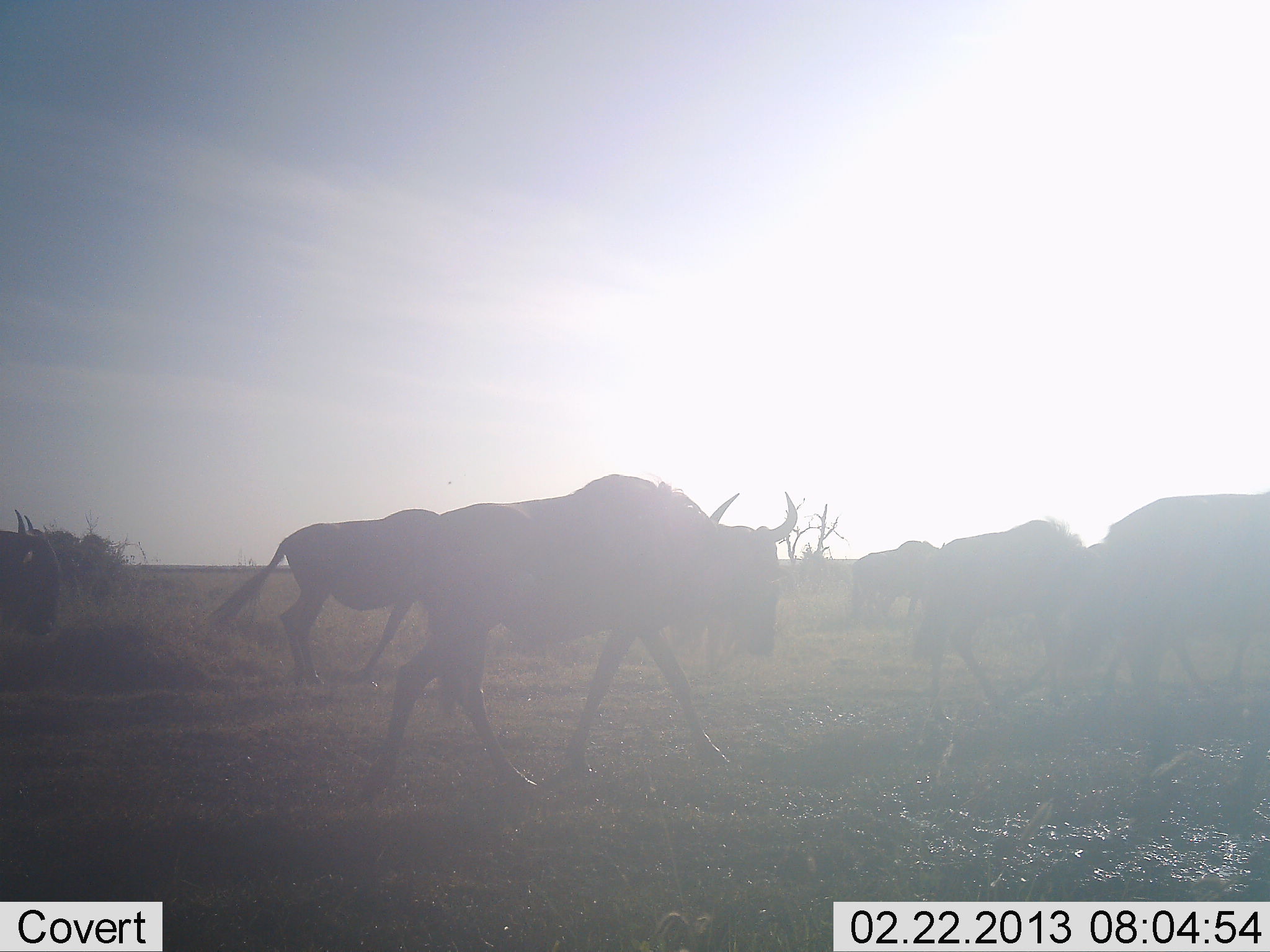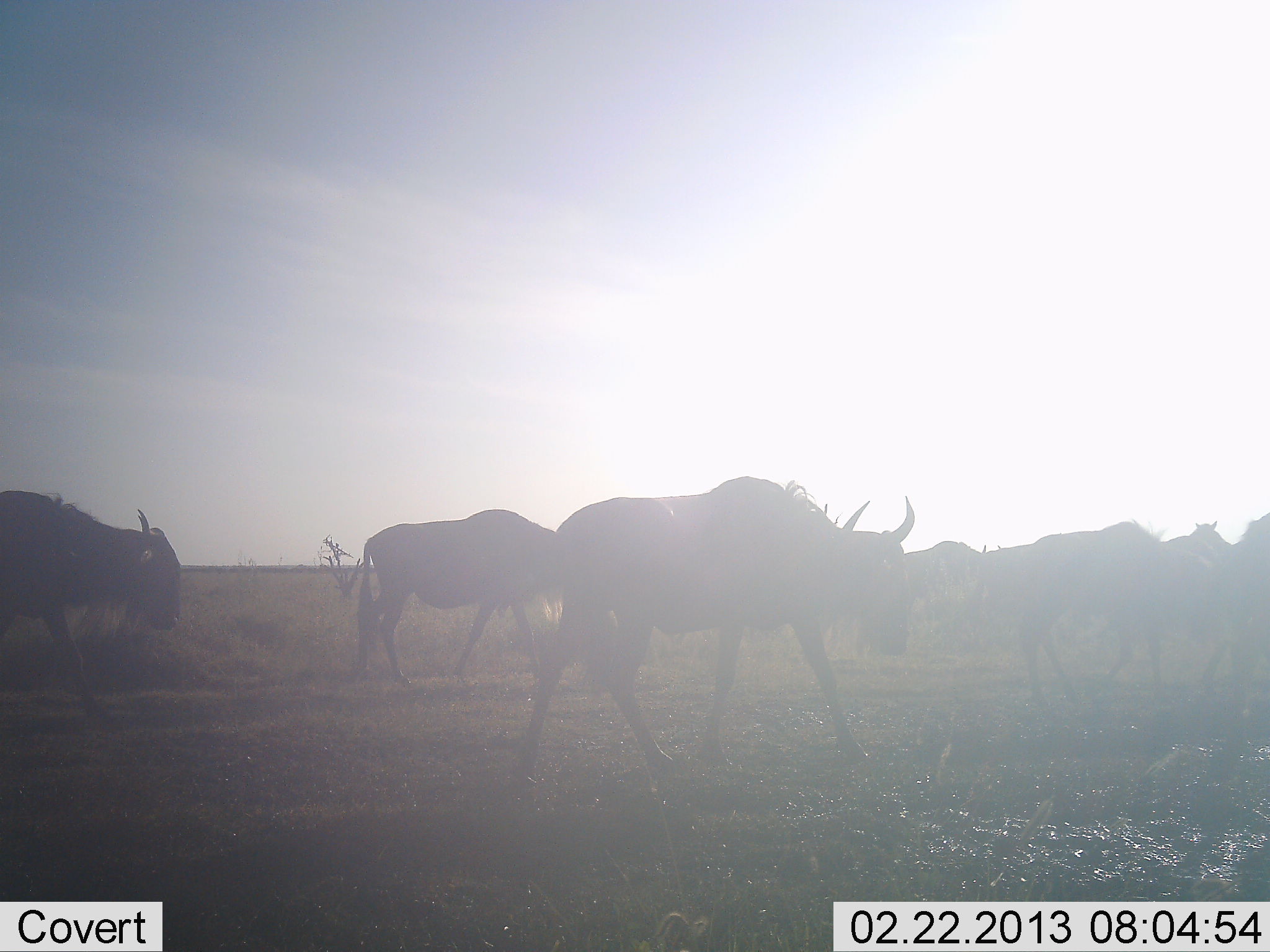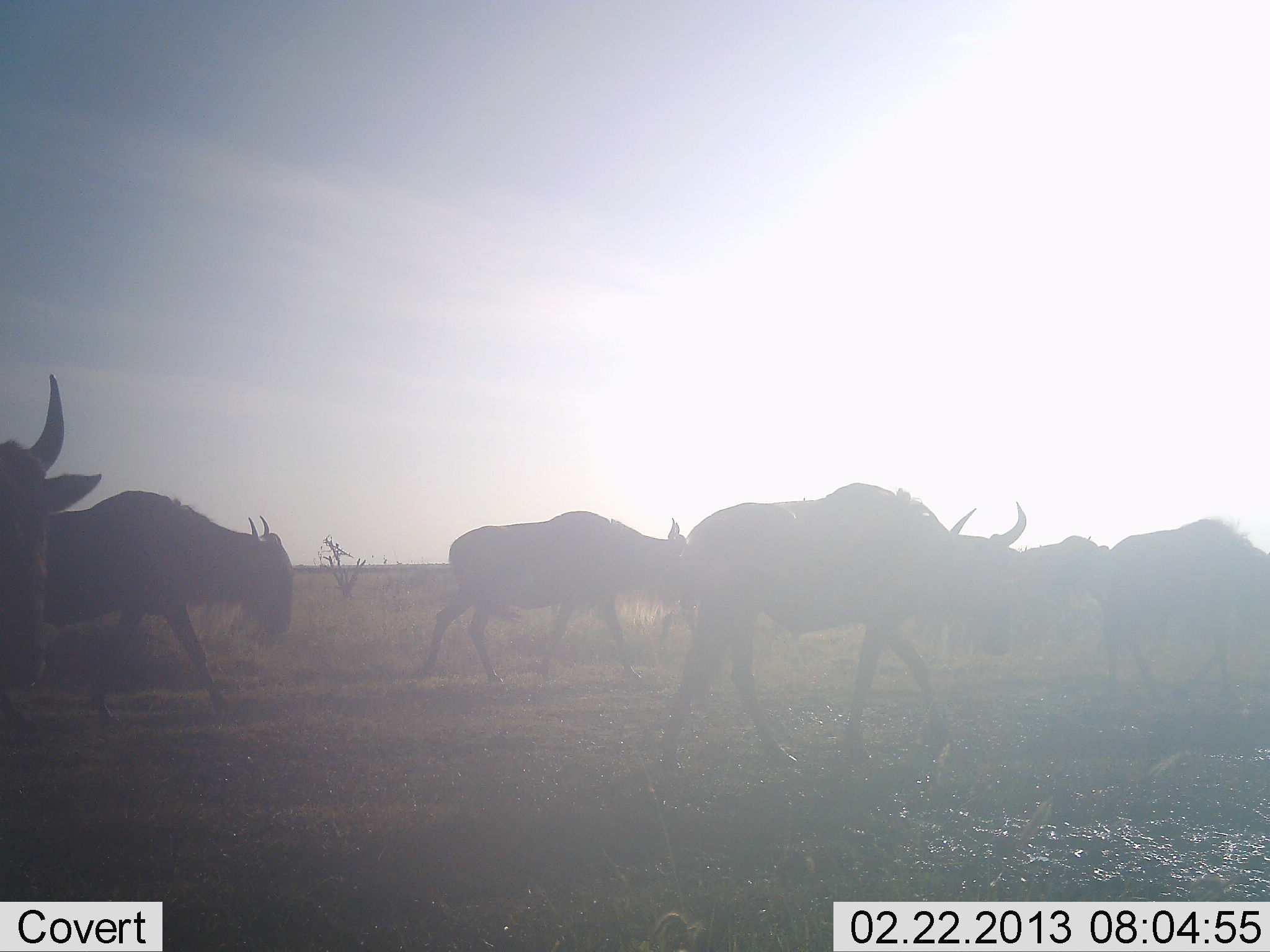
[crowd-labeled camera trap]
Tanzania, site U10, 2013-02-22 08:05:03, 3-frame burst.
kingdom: Animalia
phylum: Chordata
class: Mammalia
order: Artiodactyla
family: Bovidae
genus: Connochaetes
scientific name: Connochaetes taurinus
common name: blue wildebeest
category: wildebeest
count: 7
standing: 14%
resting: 0%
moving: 95%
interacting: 0%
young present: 0%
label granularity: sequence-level